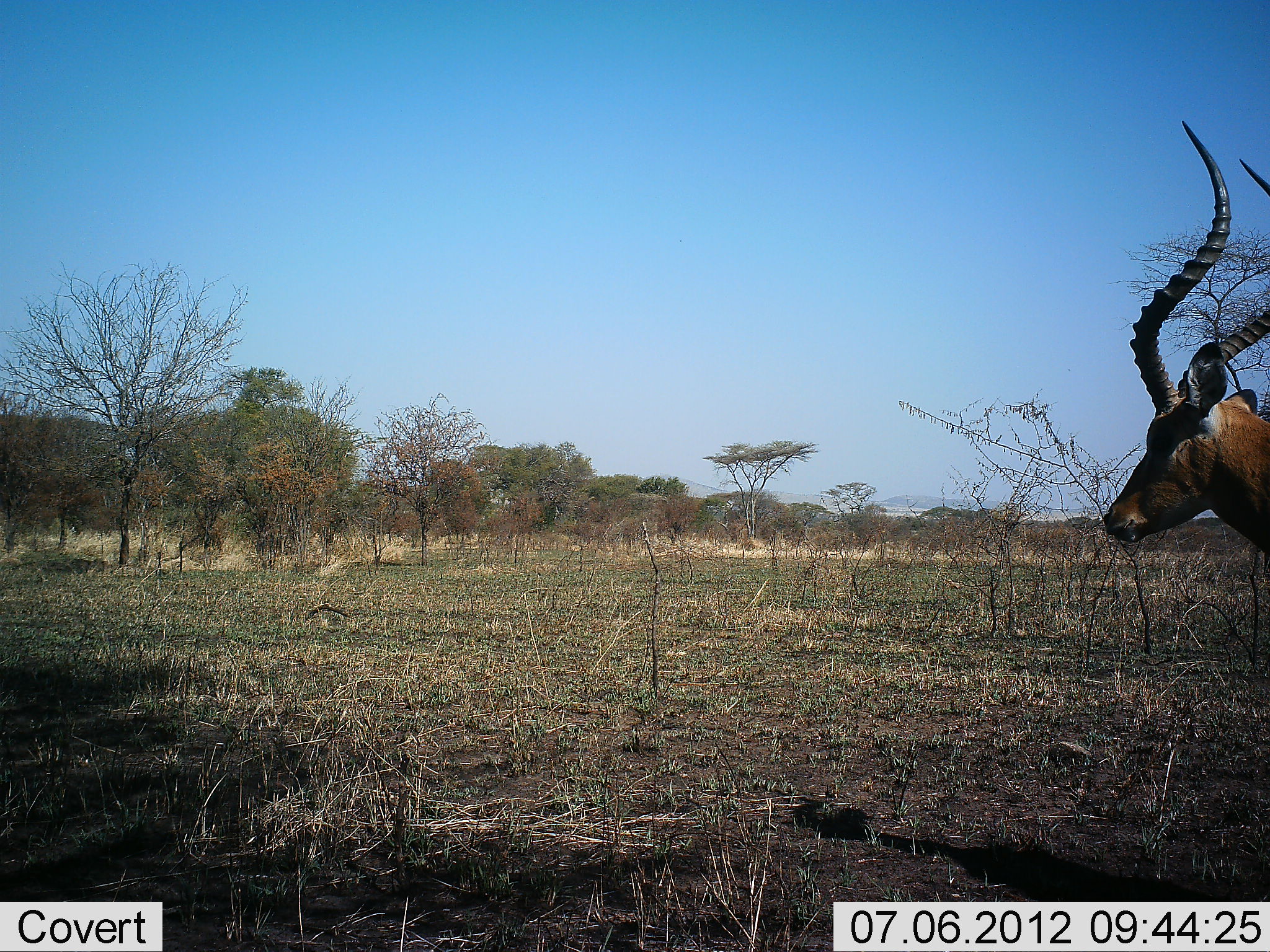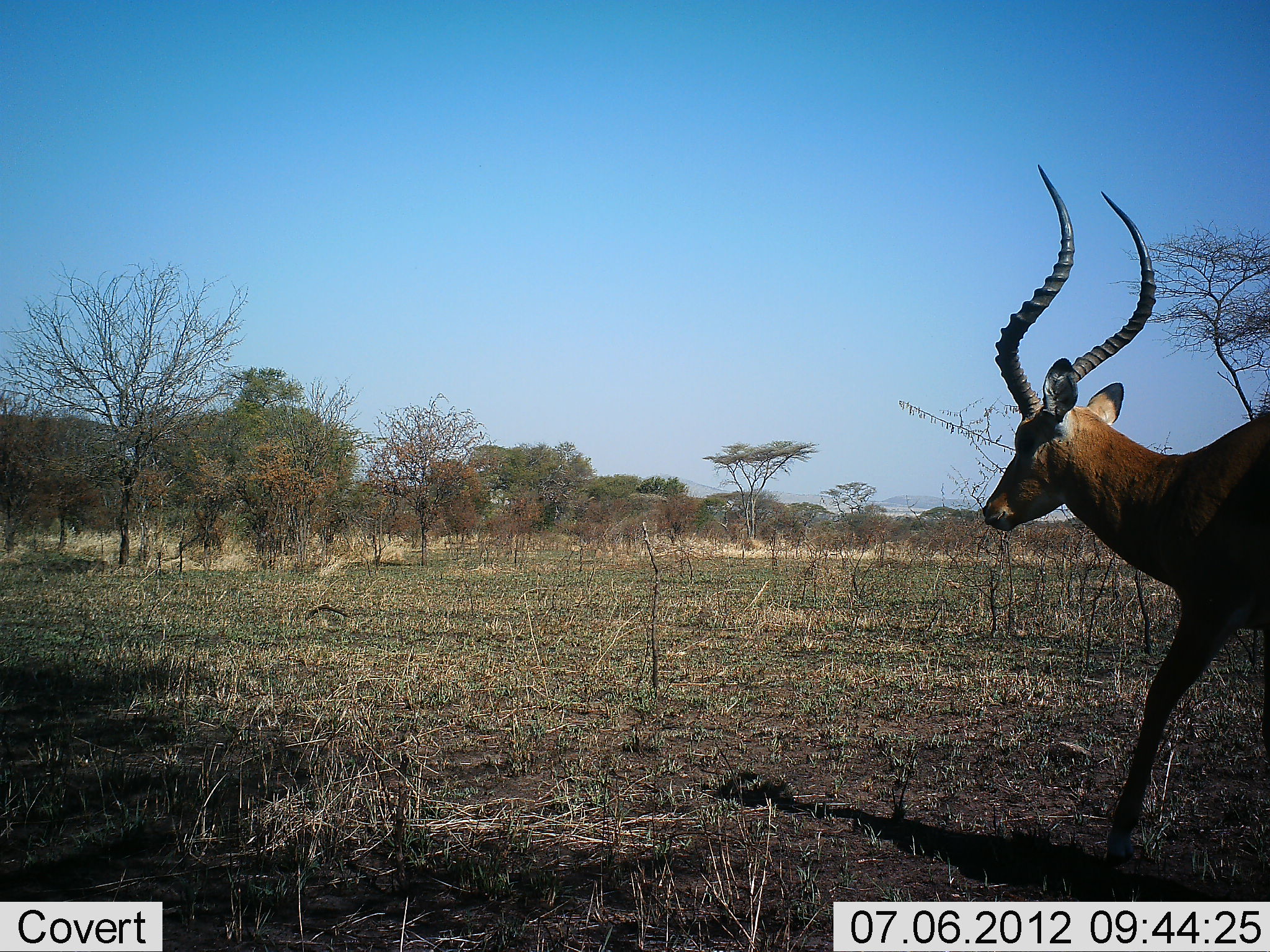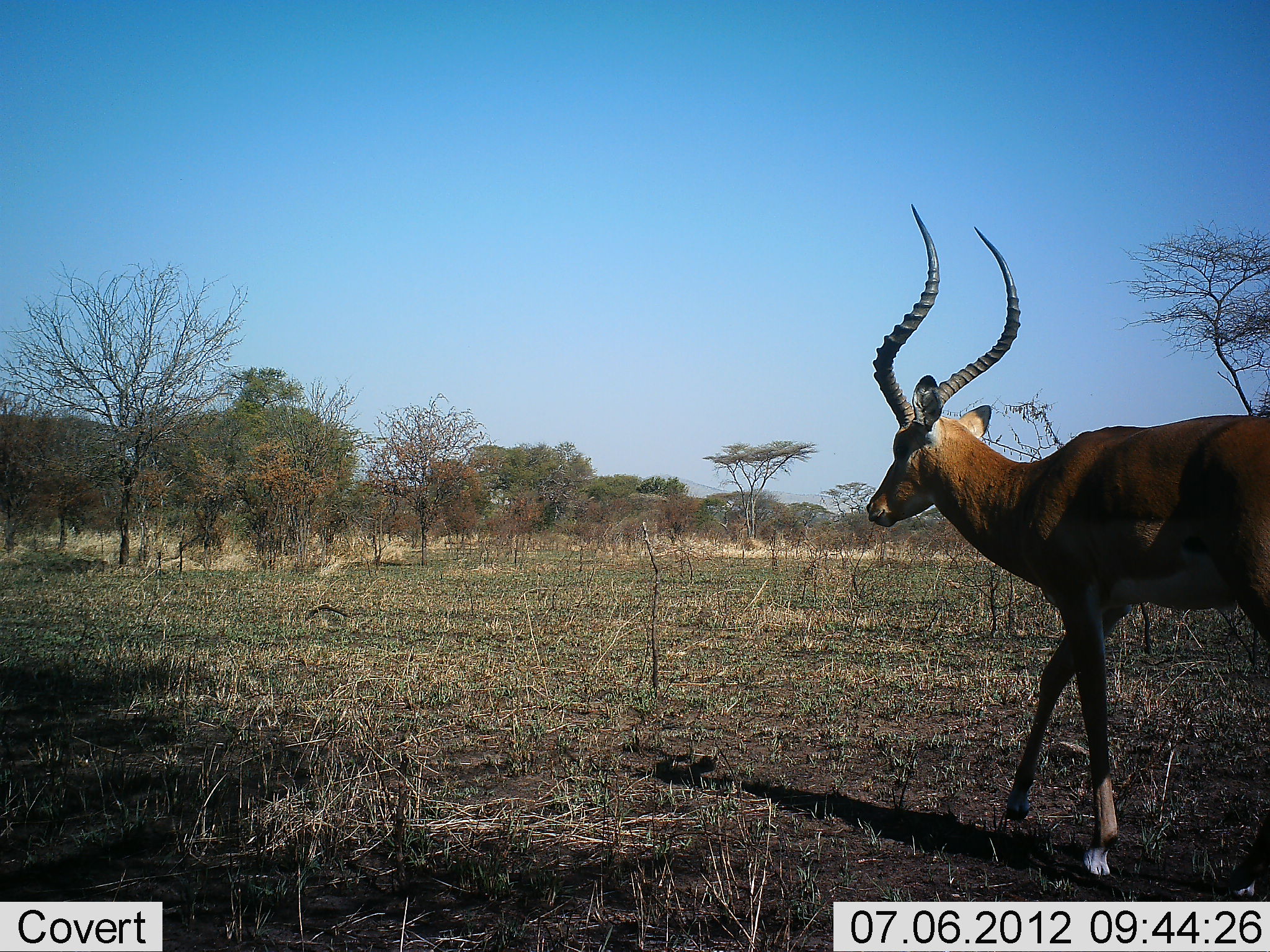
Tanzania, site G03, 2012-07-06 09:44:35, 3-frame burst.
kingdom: Animalia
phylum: Chordata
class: Mammalia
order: Artiodactyla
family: Bovidae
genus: Aepyceros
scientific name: Aepyceros melampus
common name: impala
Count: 1.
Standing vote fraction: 10%.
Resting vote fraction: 0%.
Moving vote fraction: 90%.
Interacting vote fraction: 0%.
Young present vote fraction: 0%.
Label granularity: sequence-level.